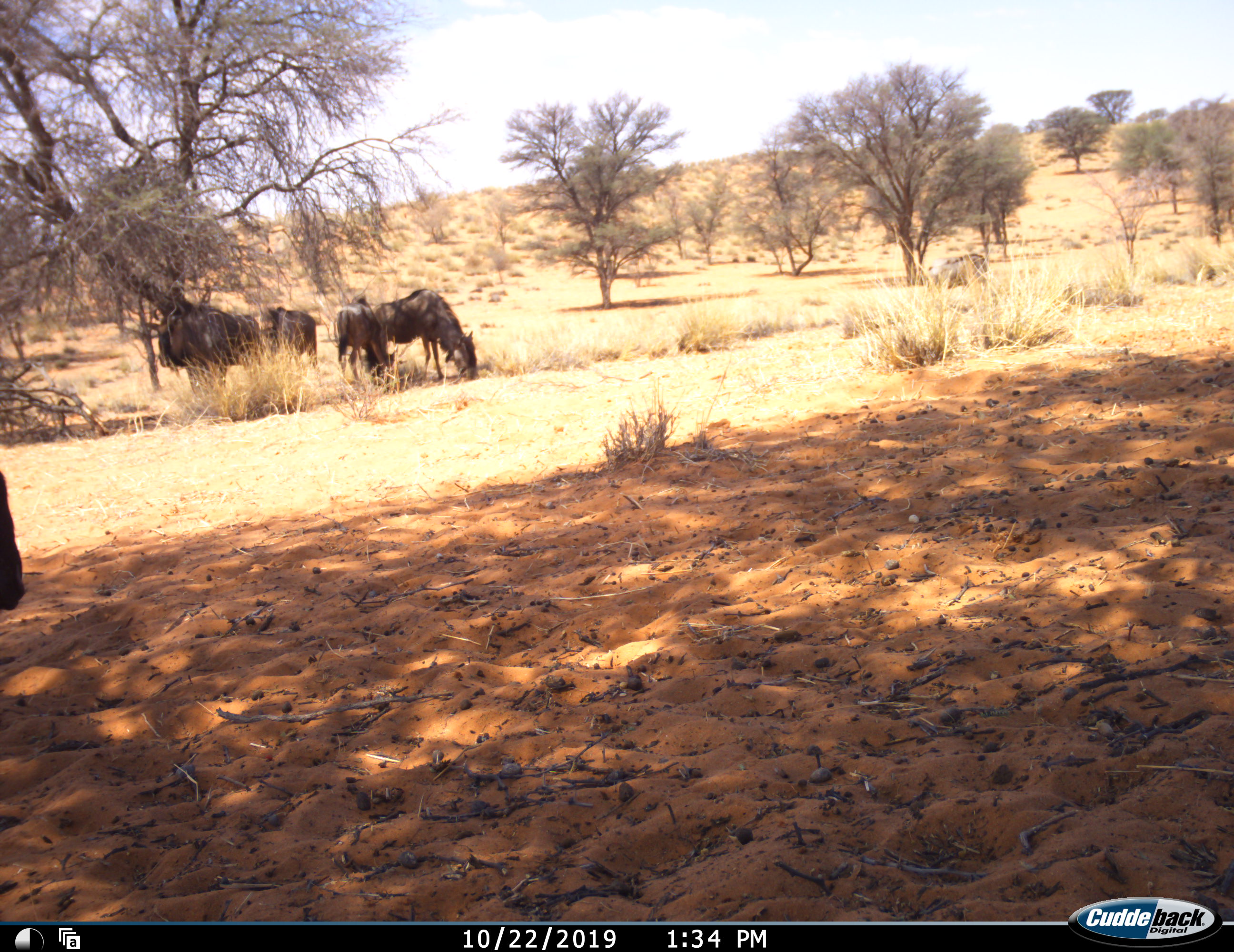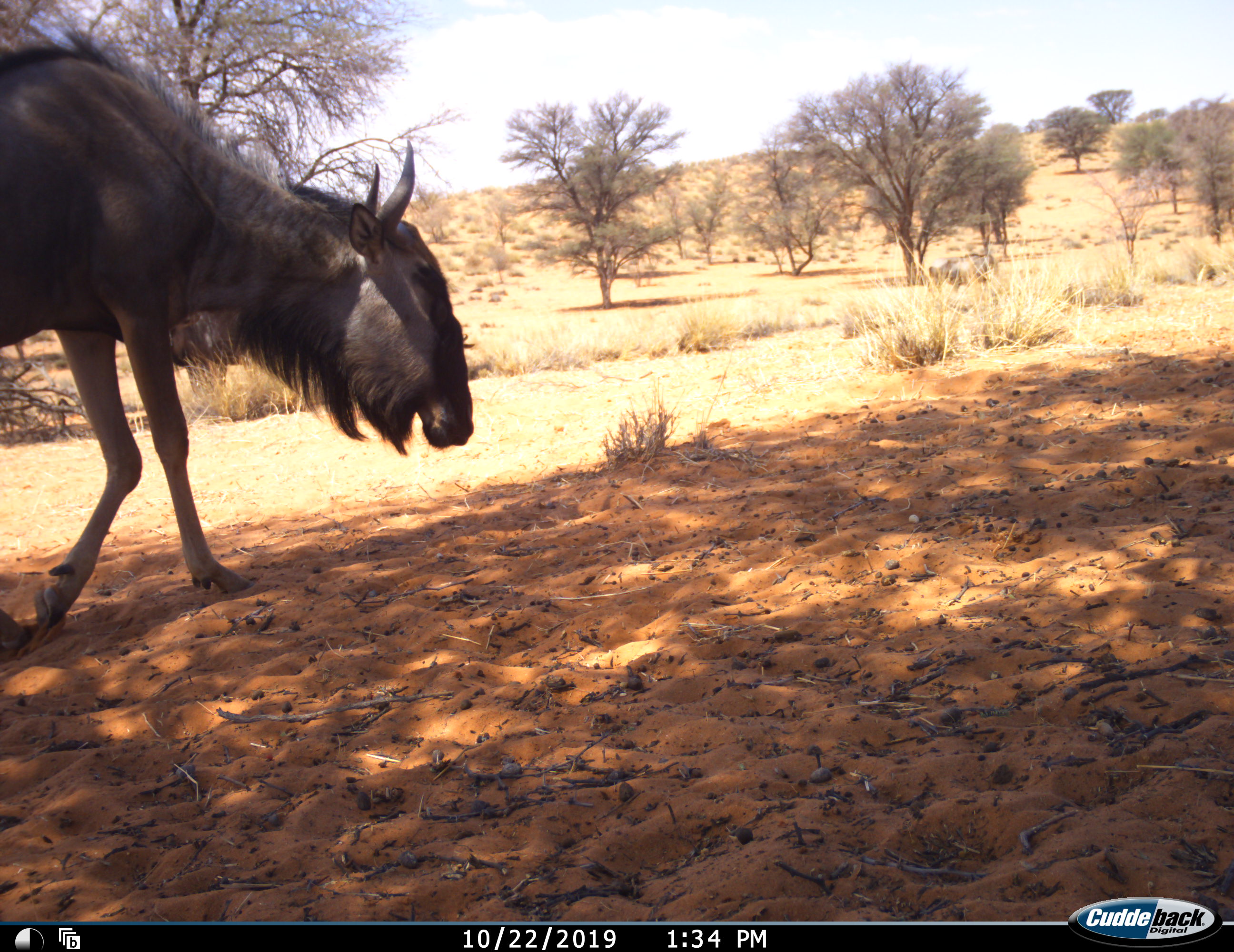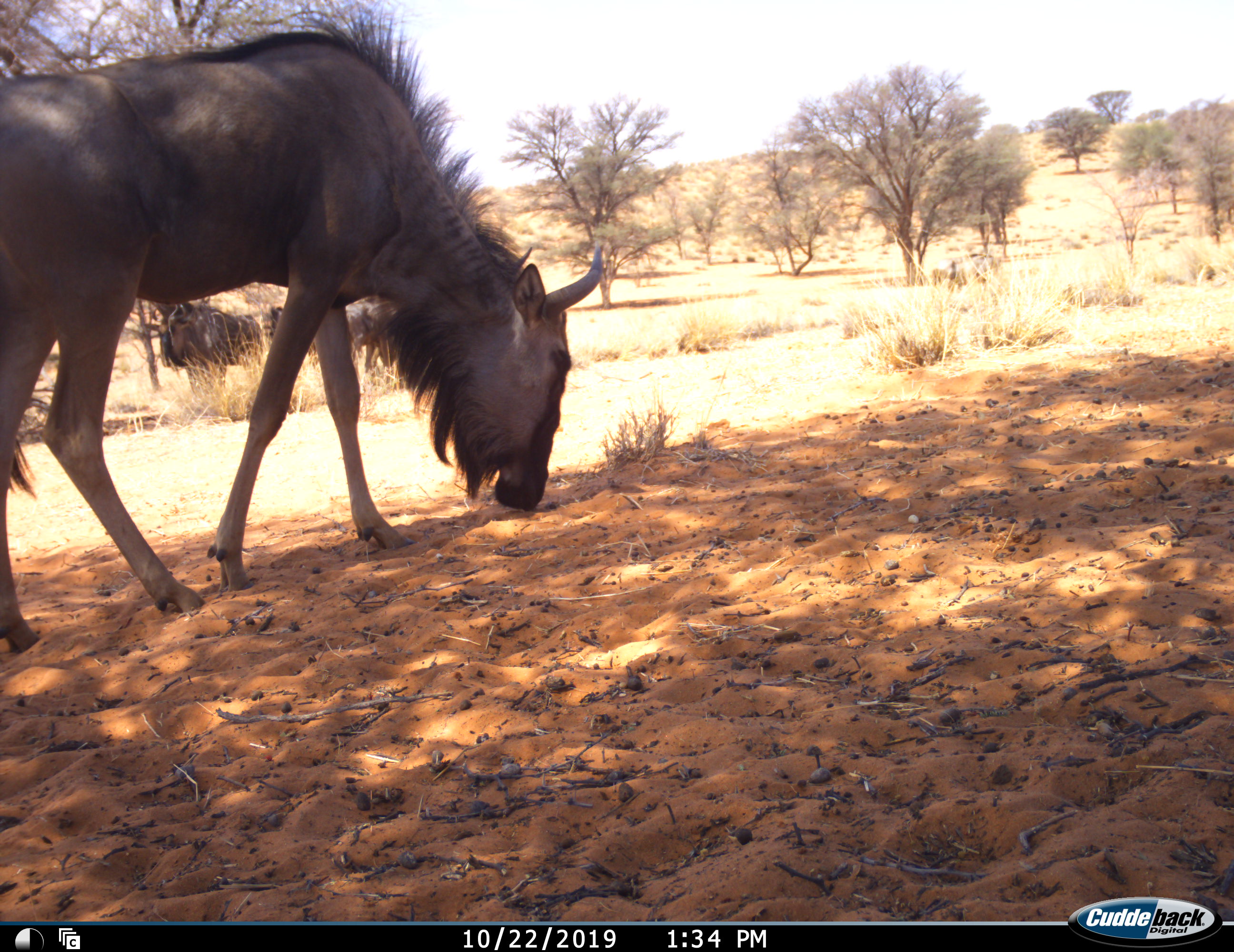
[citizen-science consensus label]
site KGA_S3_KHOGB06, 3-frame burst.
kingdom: Animalia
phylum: Chordata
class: Mammalia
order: Artiodactyla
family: Bovidae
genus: Connochaetes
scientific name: Connochaetes taurinus taurinus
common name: blue wildebeest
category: wildebeestblue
Wildebeestblue (blue wildebeest) (Connochaetes taurinus taurinus), count 5. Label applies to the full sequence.